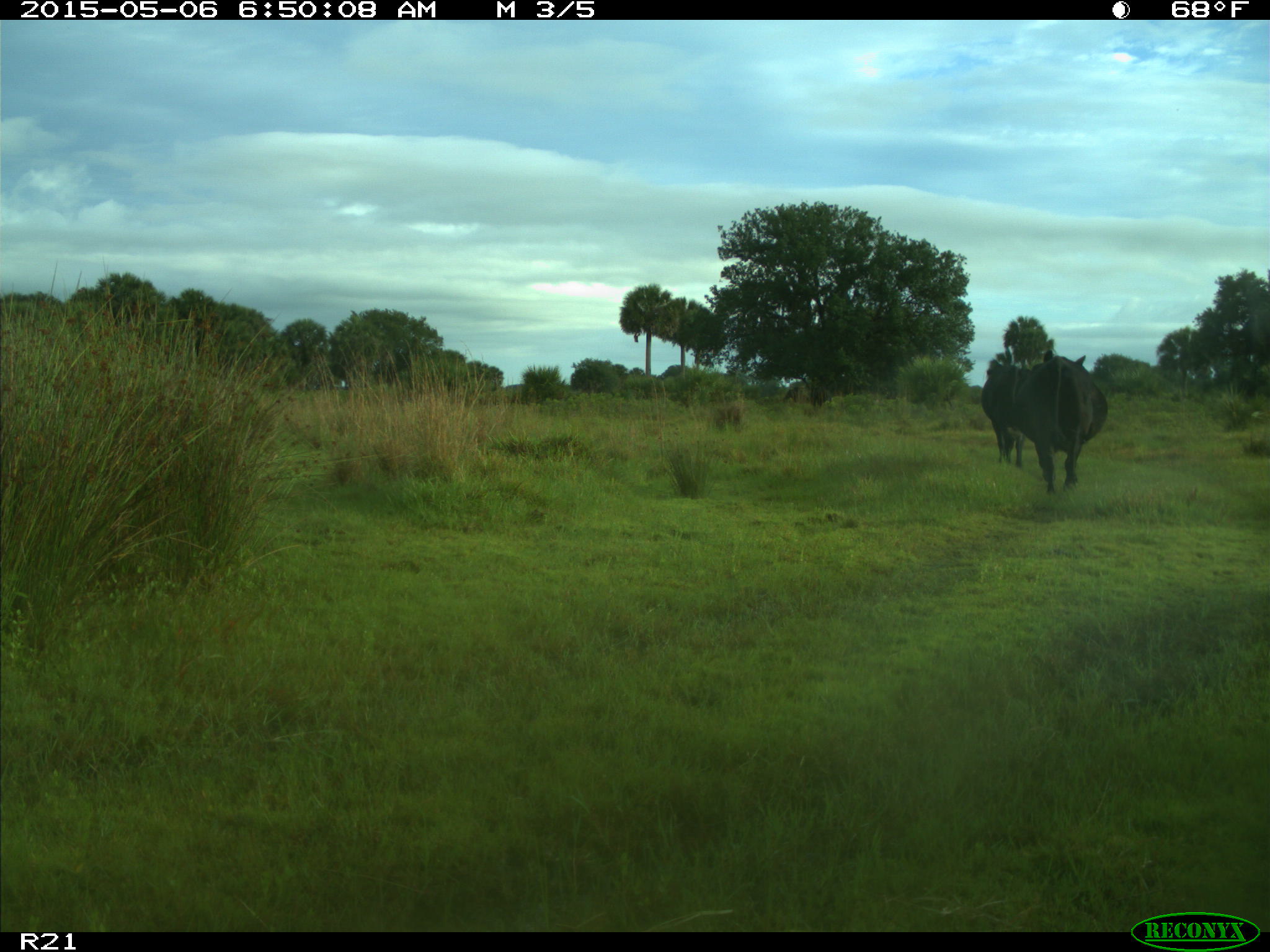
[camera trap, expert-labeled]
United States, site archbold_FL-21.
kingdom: Animalia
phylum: Chordata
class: Mammalia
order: Artiodactyla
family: Bovidae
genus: Bos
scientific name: Bos taurus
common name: domestic cow